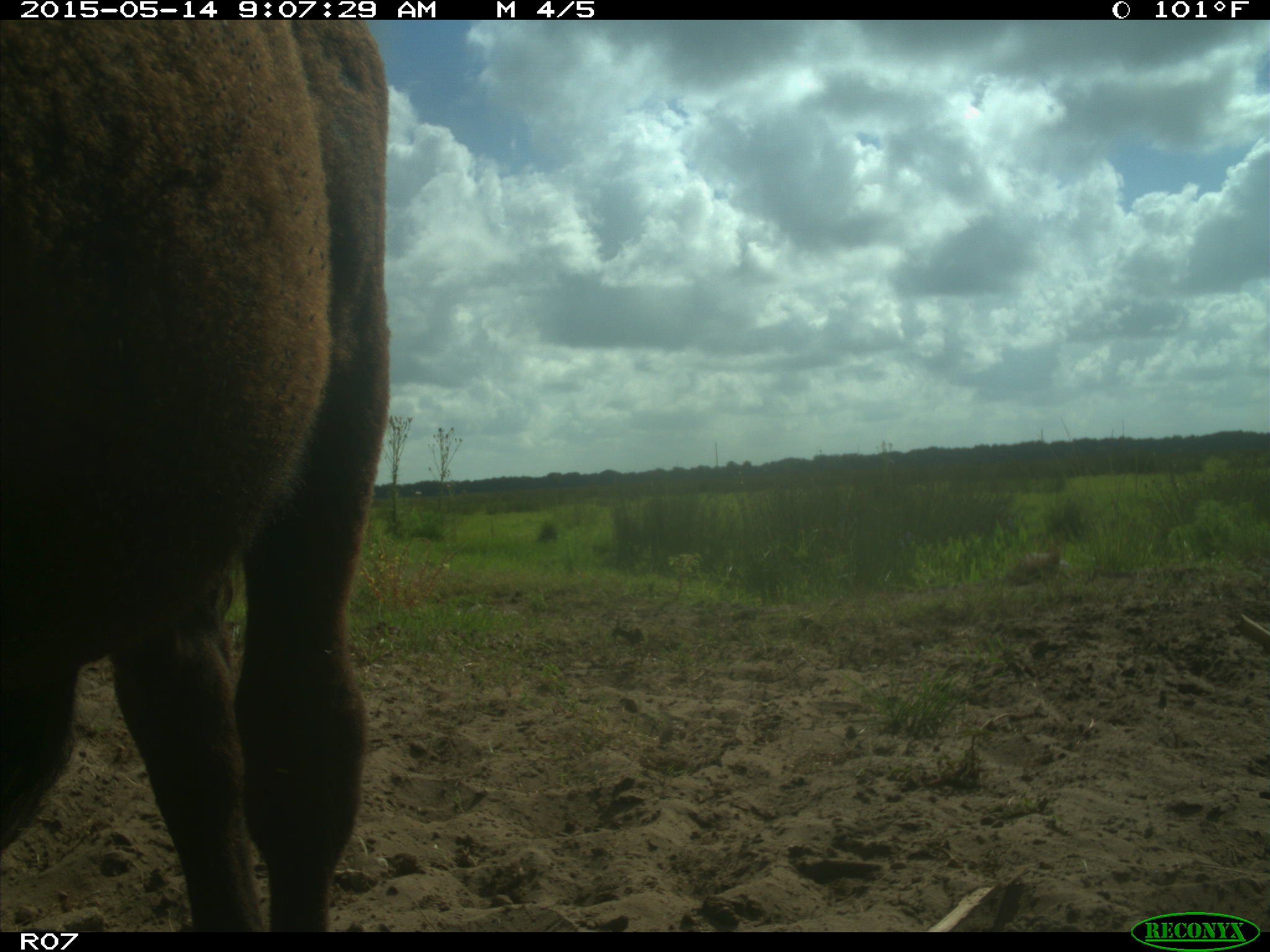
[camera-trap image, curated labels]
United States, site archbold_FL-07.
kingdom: Animalia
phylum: Chordata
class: Mammalia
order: Artiodactyla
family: Bovidae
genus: Bos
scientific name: Bos taurus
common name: domestic cow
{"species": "Bos taurus (domestic cow)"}